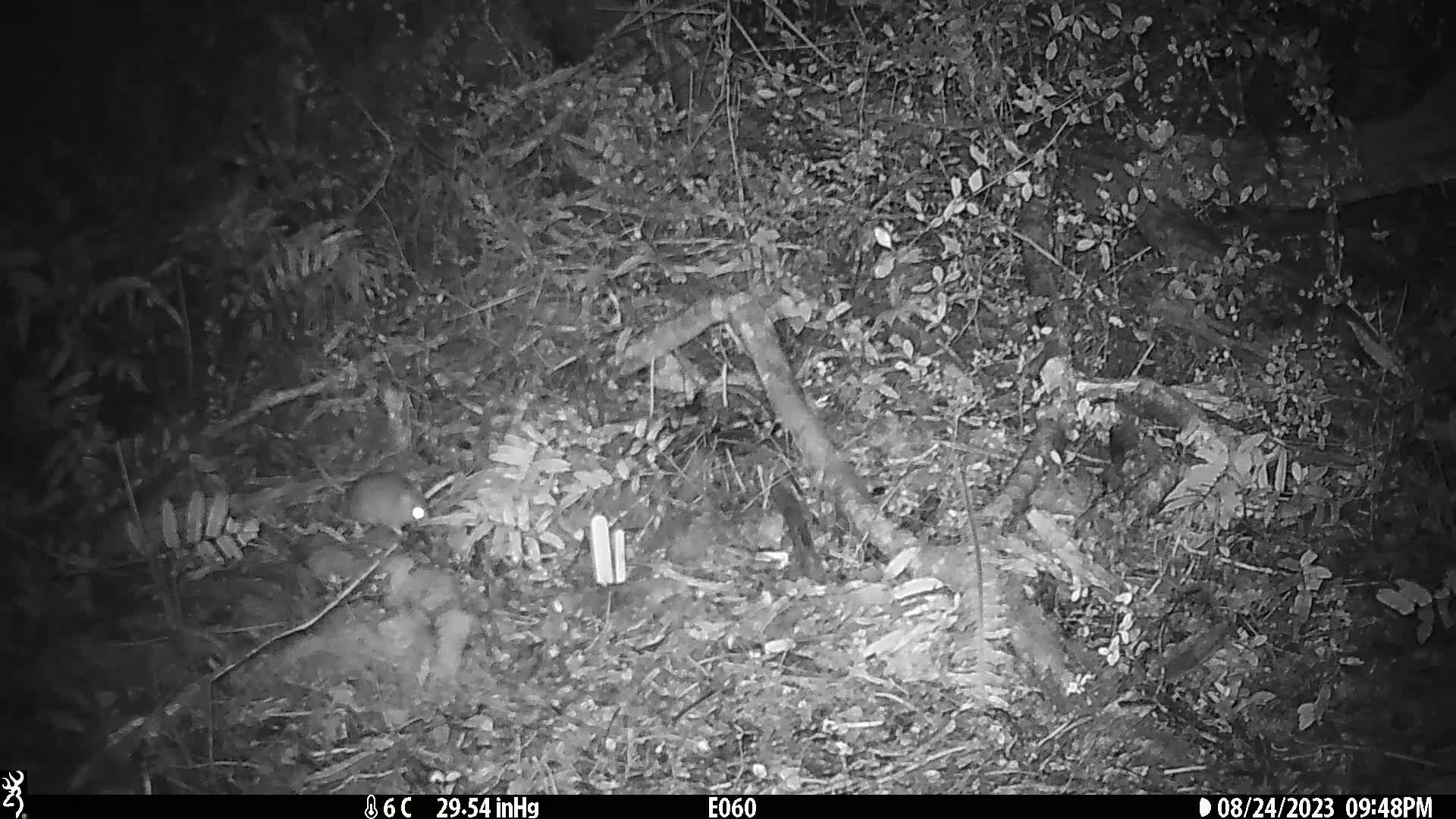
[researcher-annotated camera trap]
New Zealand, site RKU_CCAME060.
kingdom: Animalia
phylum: Chordata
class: Mammalia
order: Rodentia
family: Muridae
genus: Rattus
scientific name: Rattus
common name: rat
Rat (Rattus).